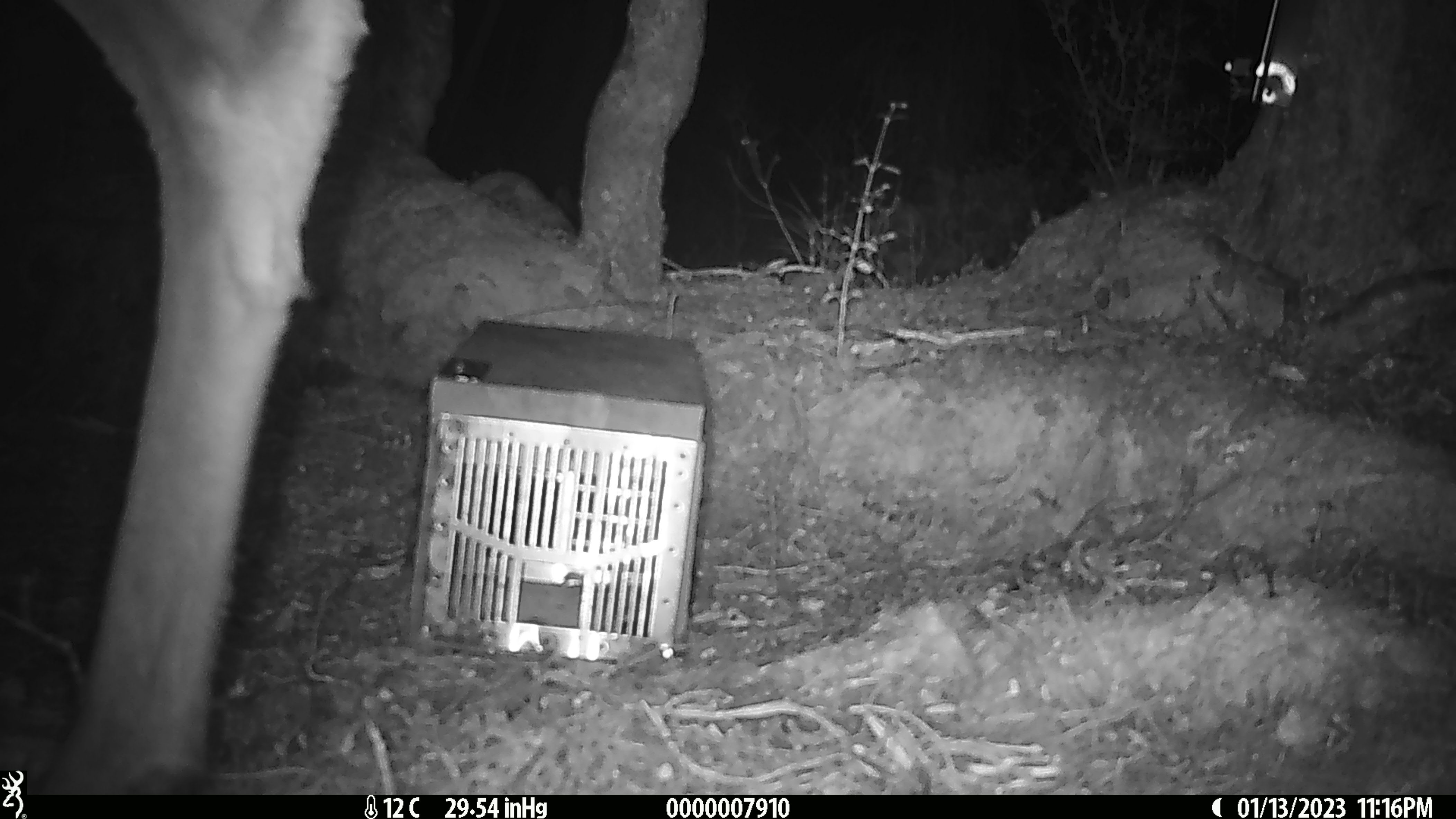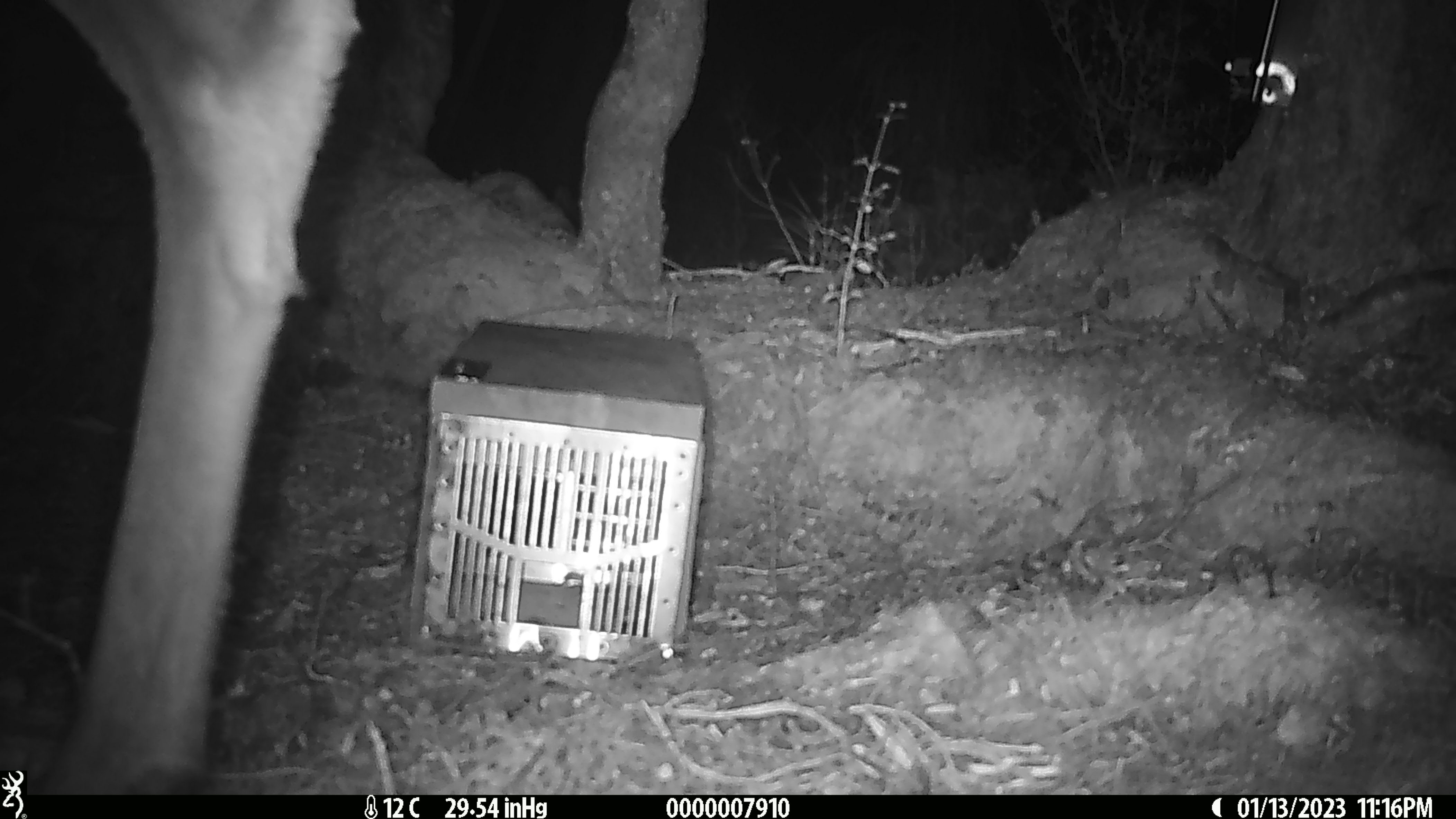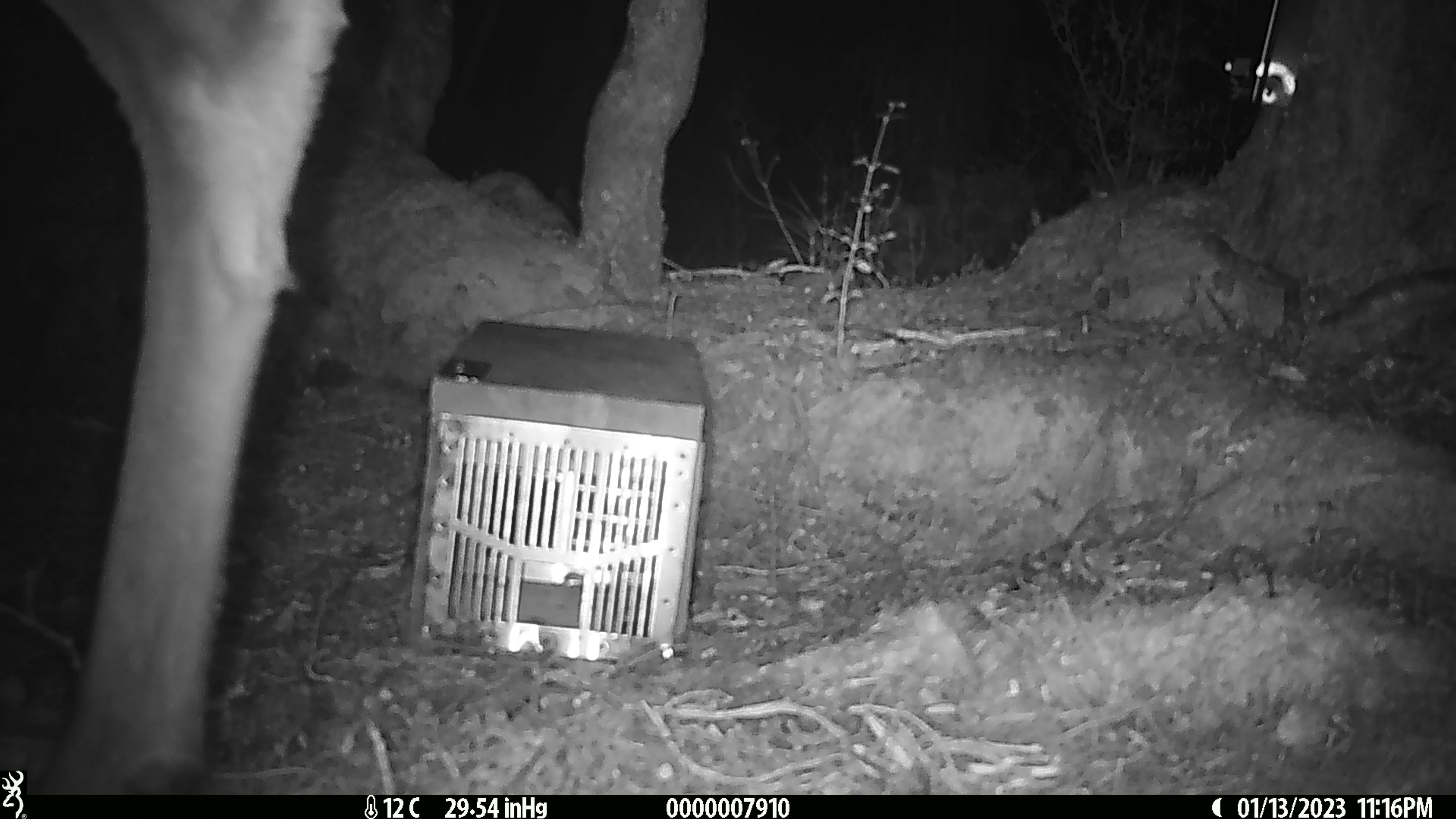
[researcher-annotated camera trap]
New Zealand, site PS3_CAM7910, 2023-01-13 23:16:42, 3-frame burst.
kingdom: Animalia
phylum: Chordata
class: Mammalia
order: Artiodactyla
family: Cervidae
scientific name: Cervidae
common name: deer